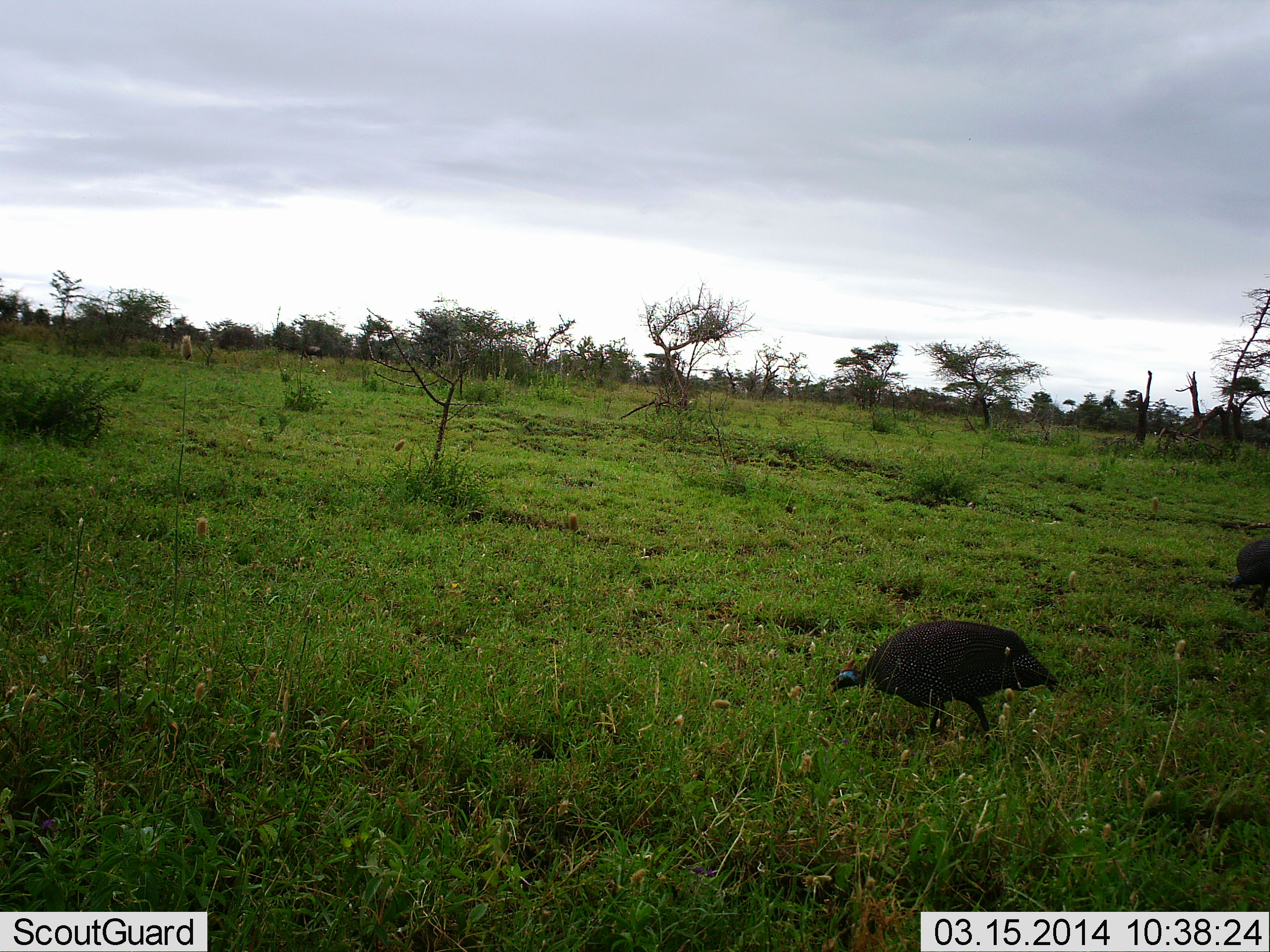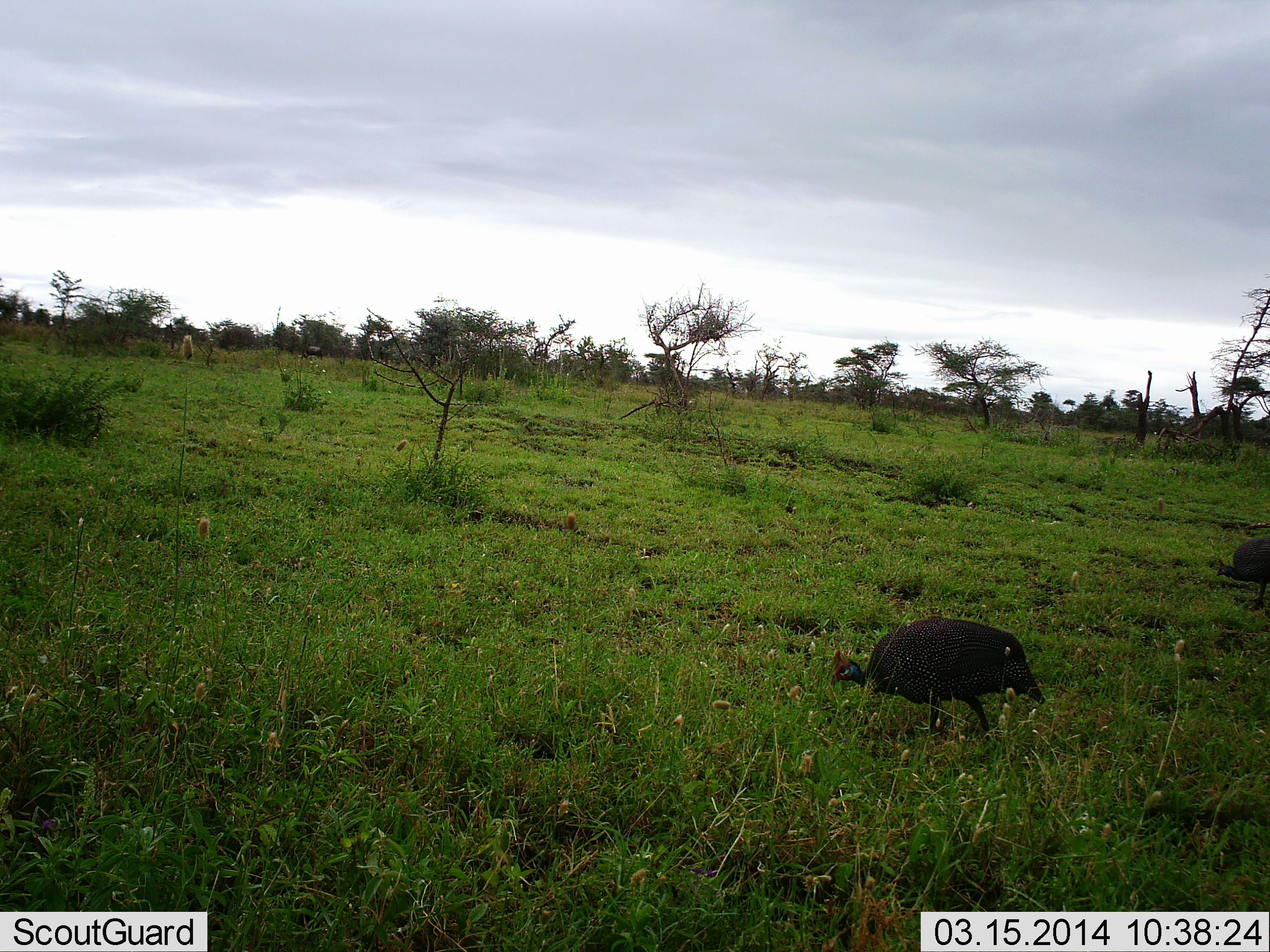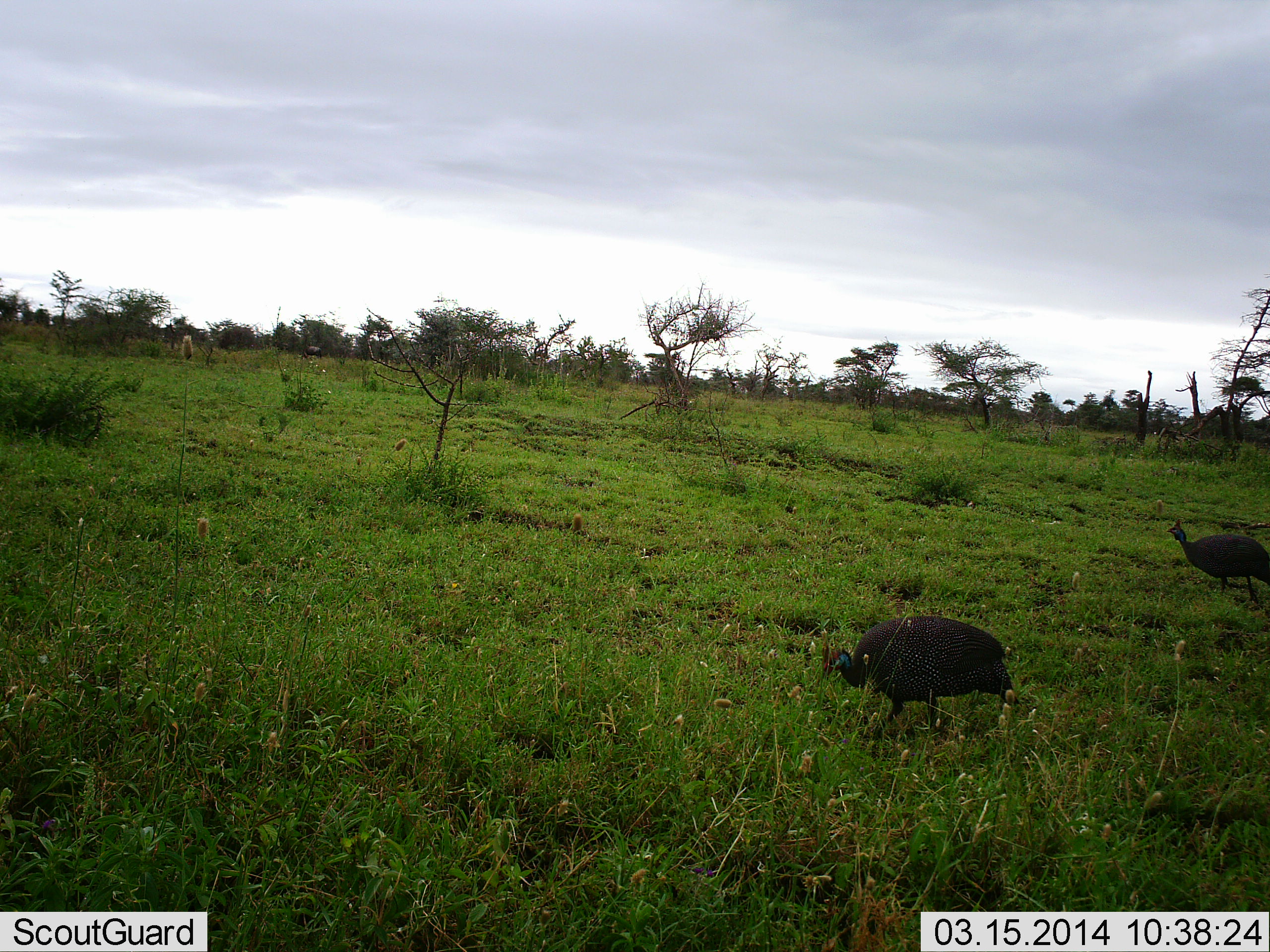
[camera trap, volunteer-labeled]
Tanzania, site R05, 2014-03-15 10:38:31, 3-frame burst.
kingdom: Animalia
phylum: Chordata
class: Aves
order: Galliformes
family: Numididae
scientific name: Numididae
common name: guinea fowl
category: guineafowl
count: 2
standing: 10%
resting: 0%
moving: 30%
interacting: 0%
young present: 0%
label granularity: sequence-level